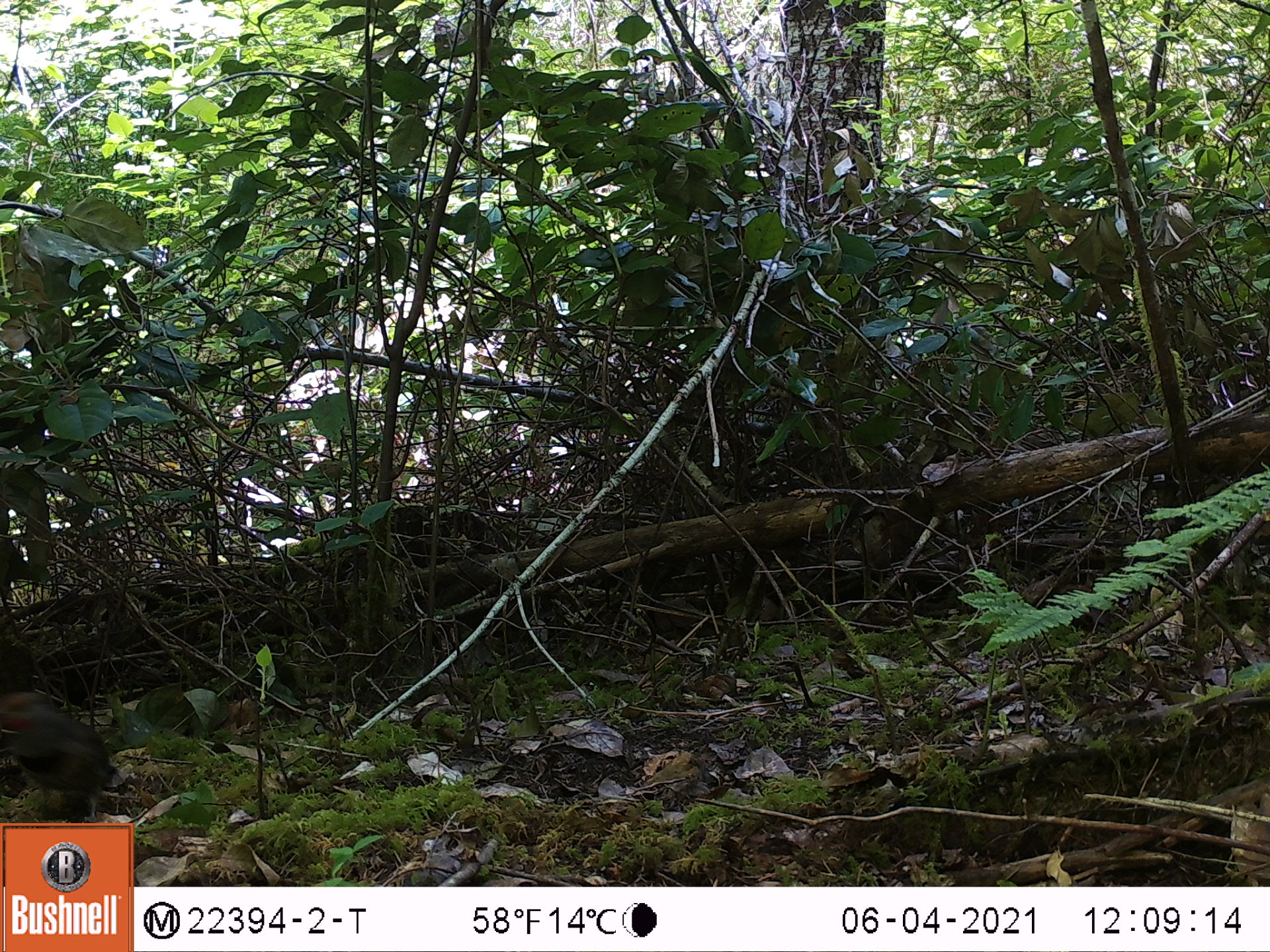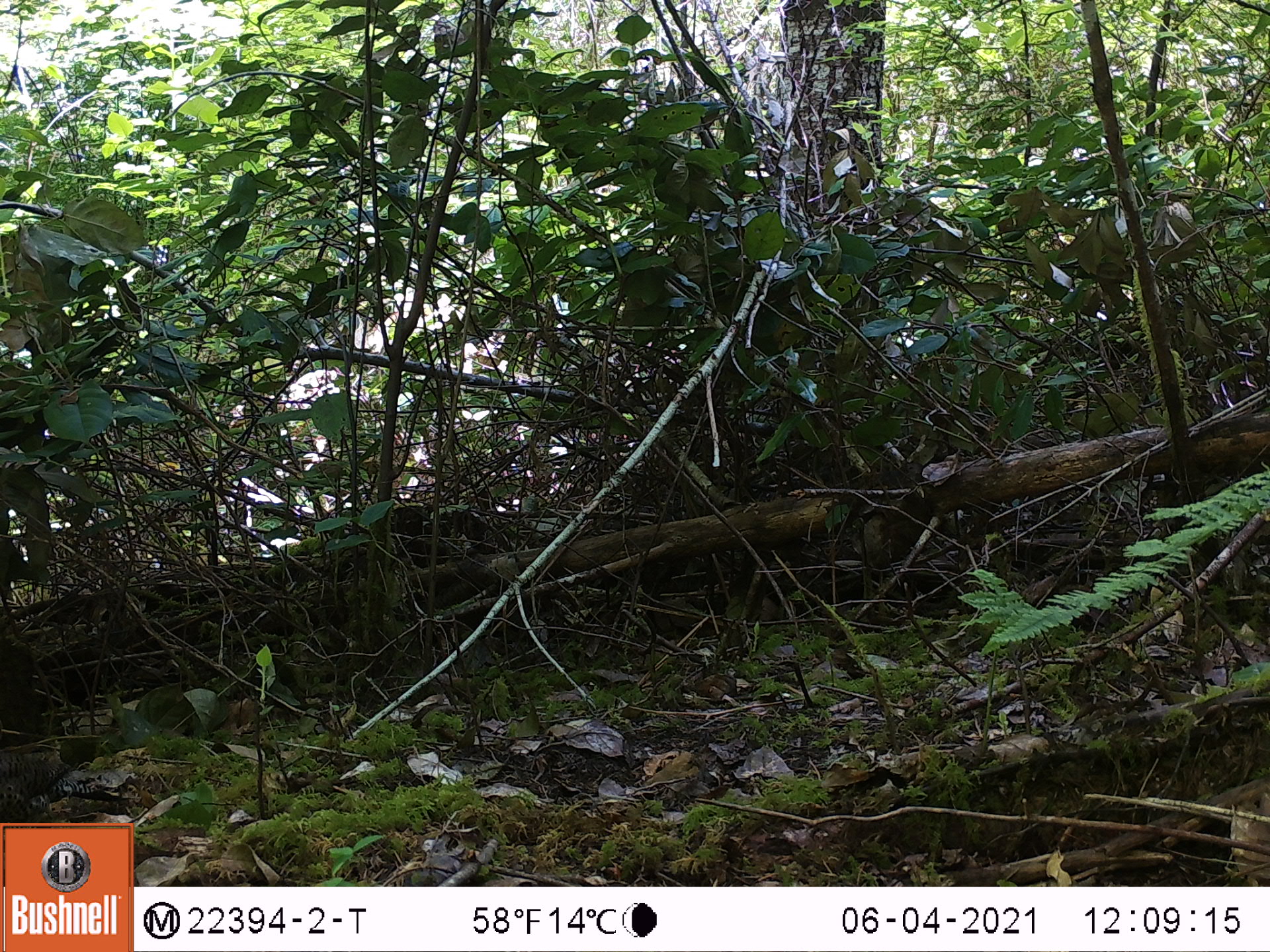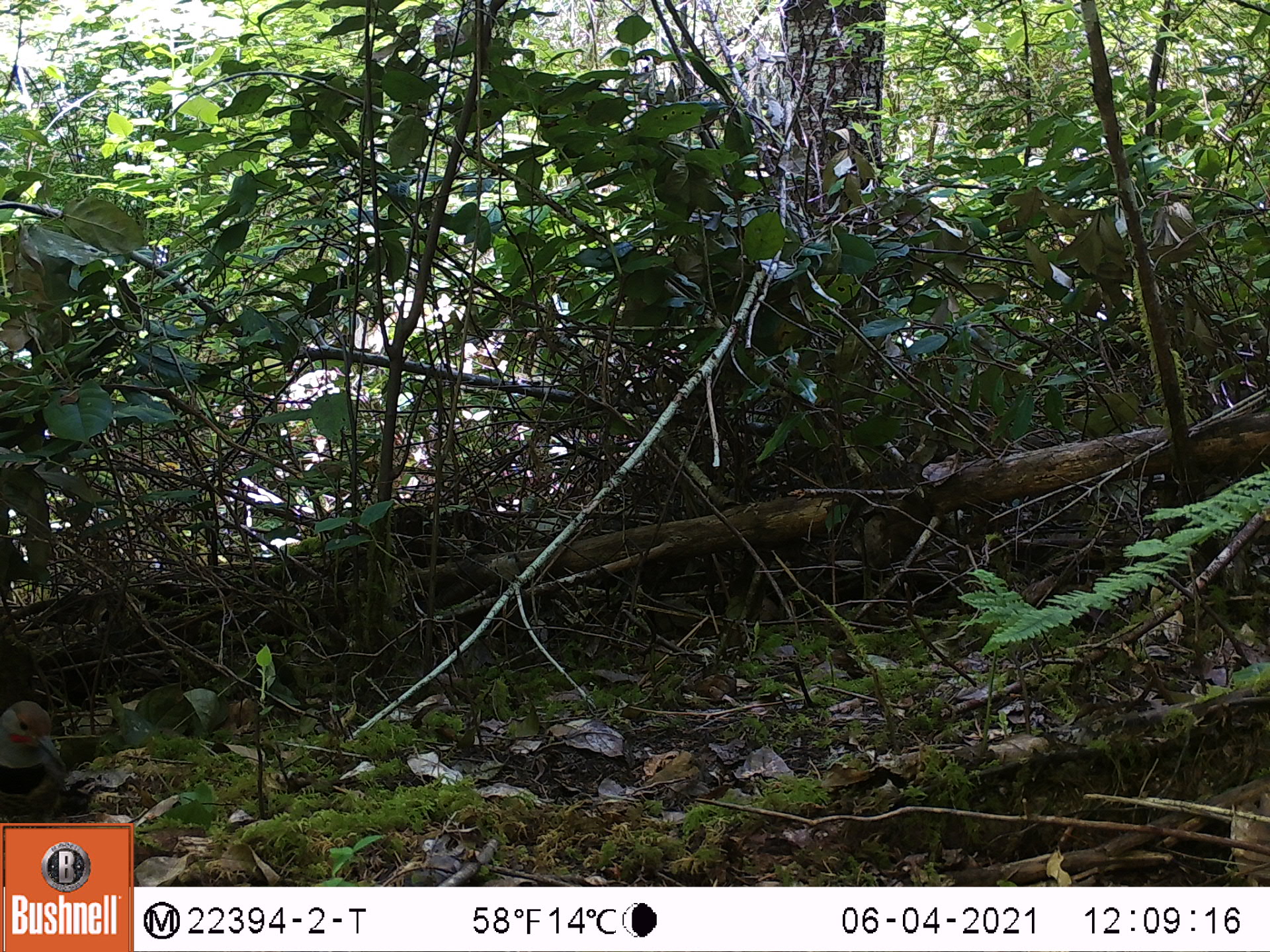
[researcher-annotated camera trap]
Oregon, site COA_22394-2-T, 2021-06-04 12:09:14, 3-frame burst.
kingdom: Animalia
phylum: Chordata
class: Aves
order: Piciformes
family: Picidae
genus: Colaptes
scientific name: Colaptes auratus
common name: northern flicker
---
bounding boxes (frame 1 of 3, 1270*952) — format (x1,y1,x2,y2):
northern flicker: (0,676,121,819)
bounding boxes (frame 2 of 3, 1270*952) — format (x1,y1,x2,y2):
northern flicker: (0,726,155,821)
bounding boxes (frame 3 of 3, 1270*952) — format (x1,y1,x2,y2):
northern flicker: (0,684,90,821)